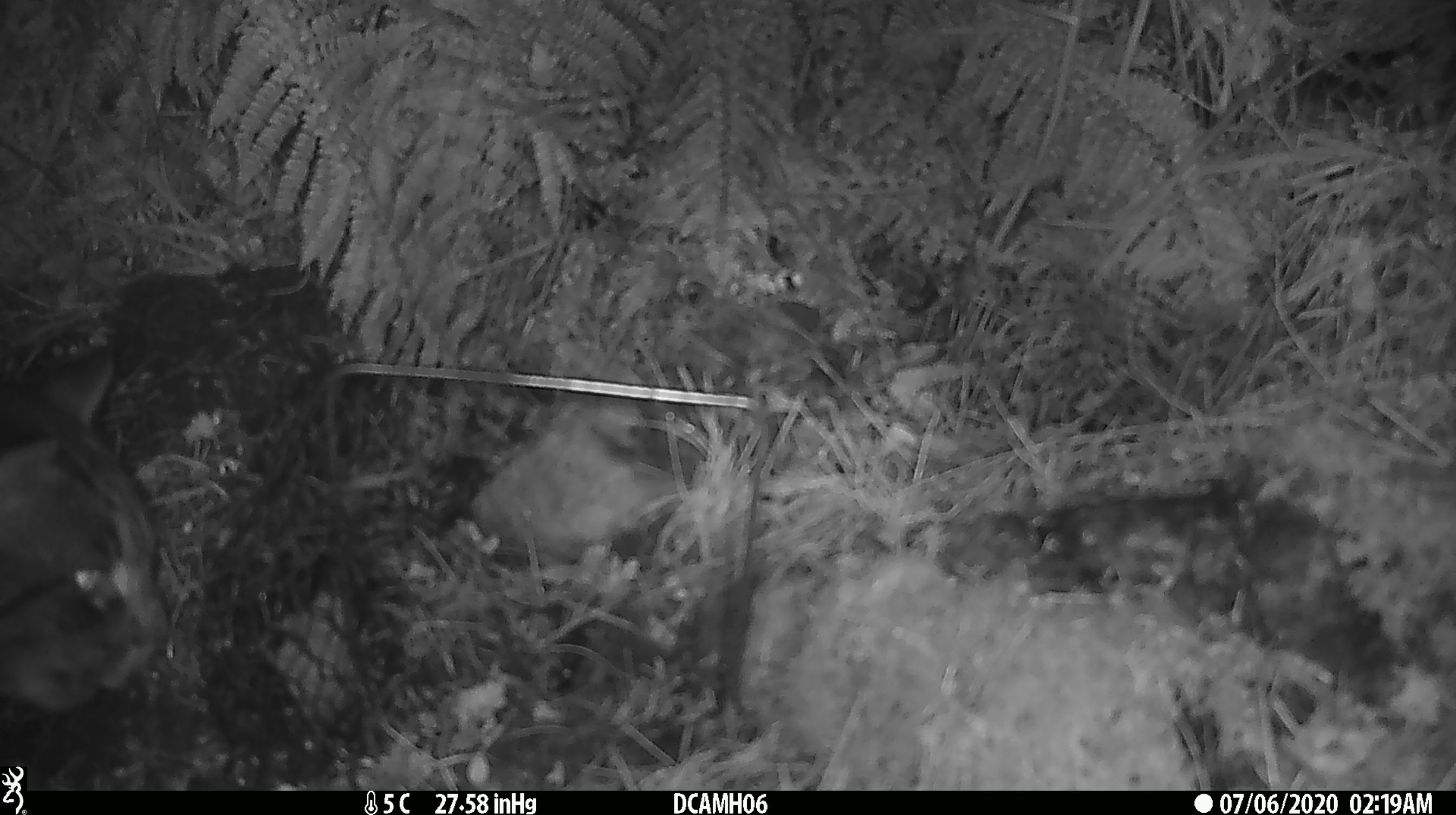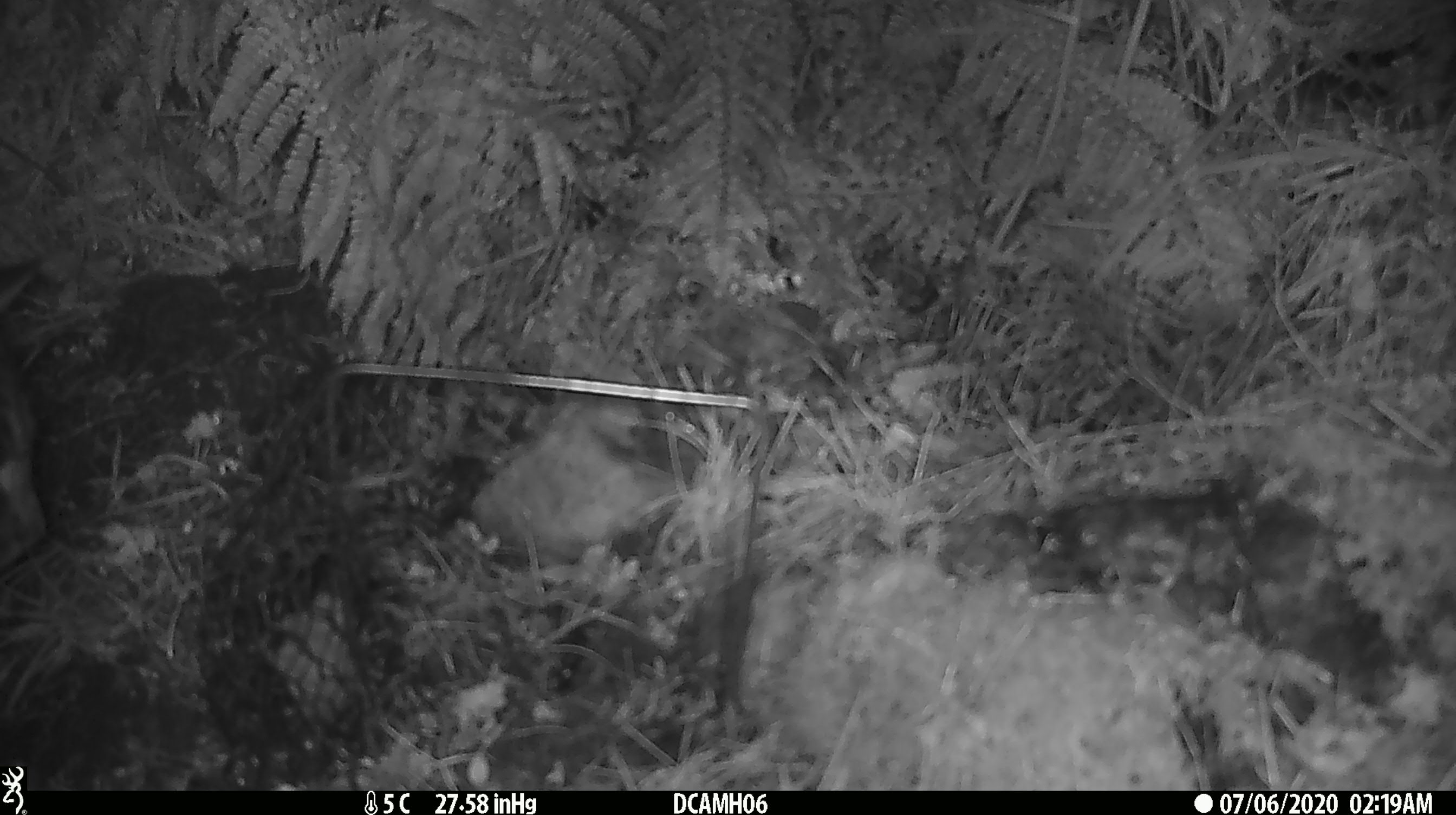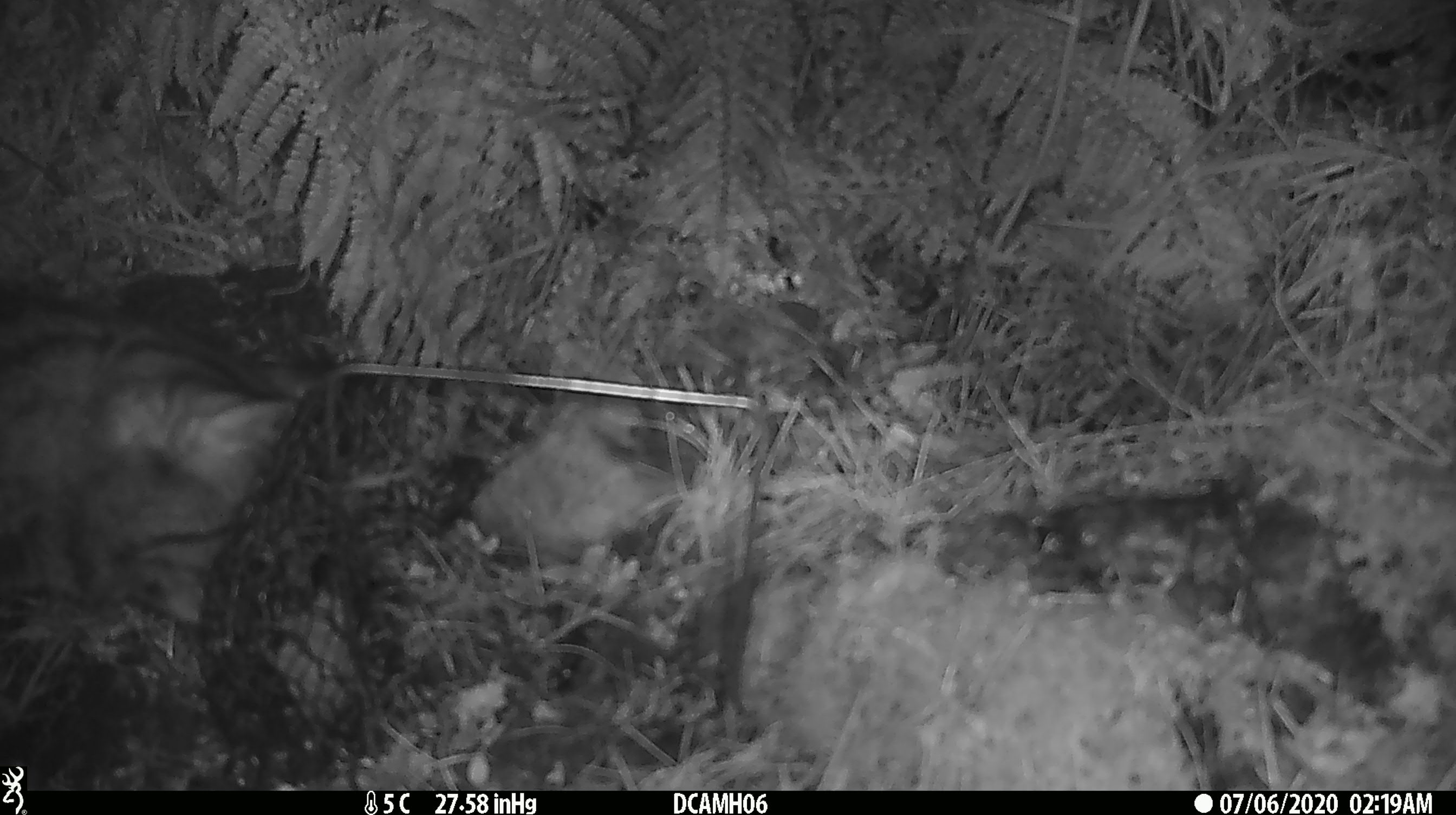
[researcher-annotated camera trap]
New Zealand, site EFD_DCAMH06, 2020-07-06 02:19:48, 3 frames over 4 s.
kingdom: Animalia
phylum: Chordata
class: Mammalia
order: Carnivora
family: Felidae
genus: Felis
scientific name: Felis catus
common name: domestic cat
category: cat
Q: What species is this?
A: Cat (domestic cat) (Felis catus).